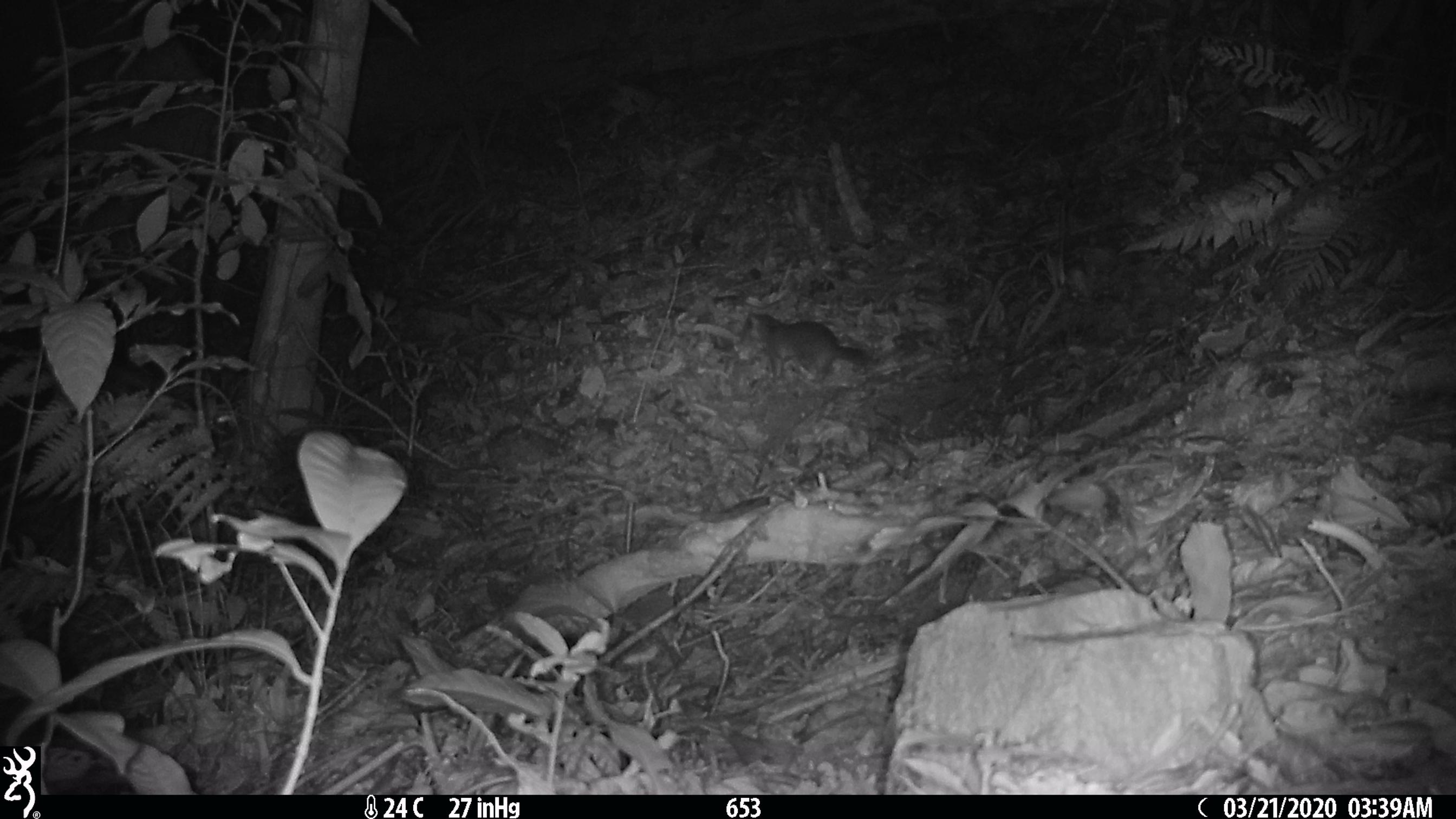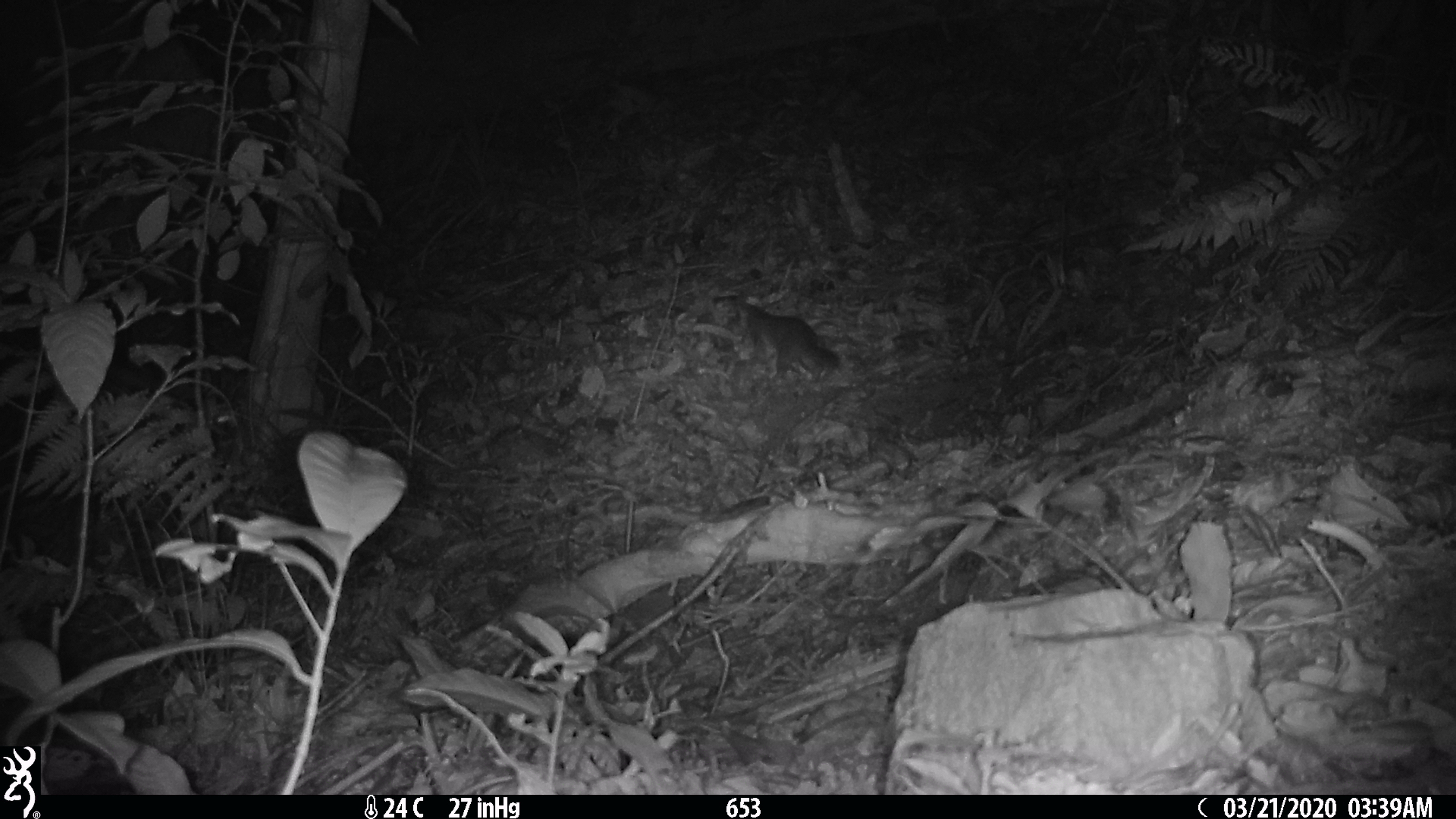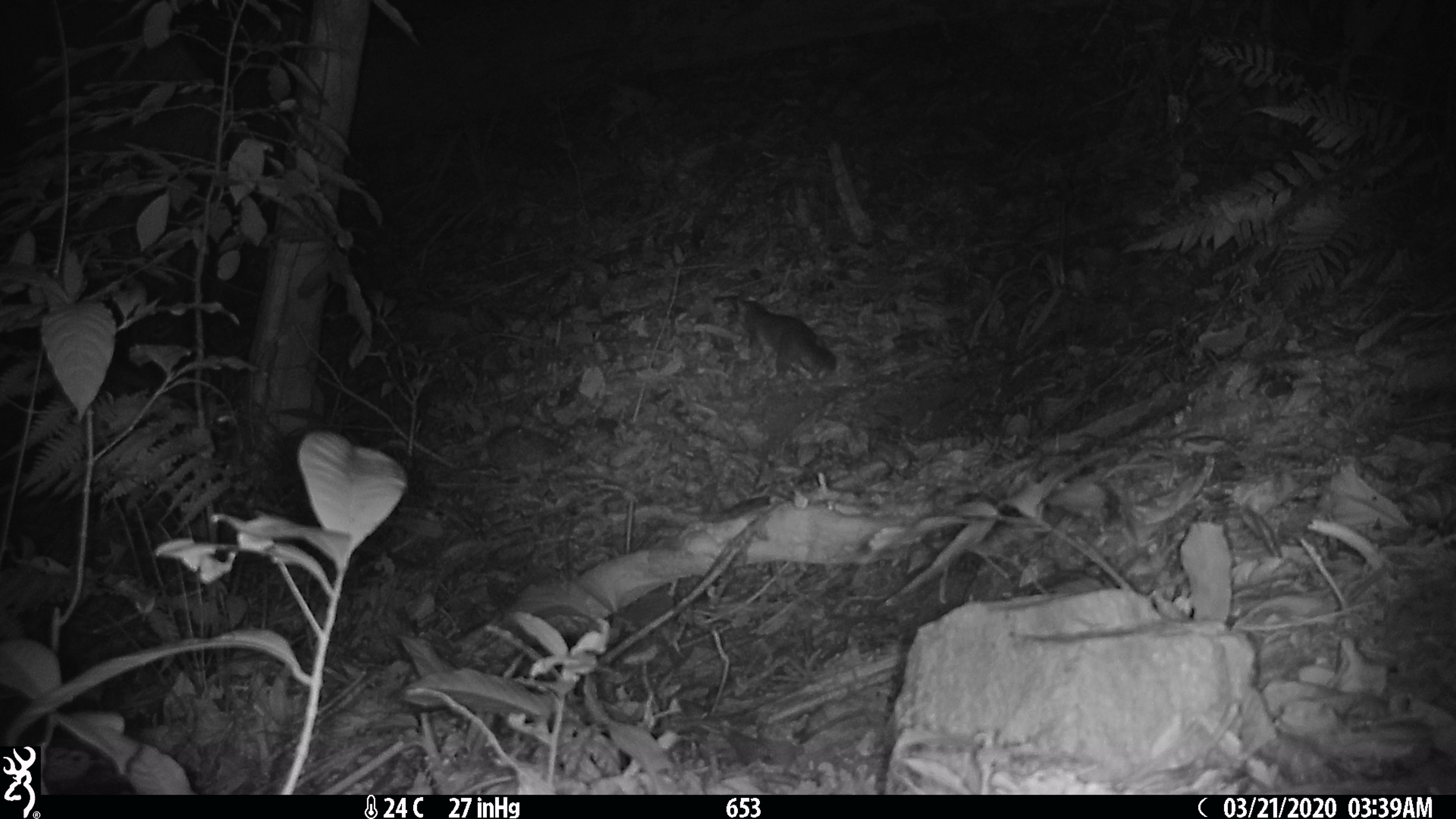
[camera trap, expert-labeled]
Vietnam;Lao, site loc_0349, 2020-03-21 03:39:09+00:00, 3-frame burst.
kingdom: Animalia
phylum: Chordata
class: Mammalia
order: Carnivora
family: Mustelidae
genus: Melogale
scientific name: Melogale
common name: ferret badger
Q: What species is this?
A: Ferret badger (Melogale).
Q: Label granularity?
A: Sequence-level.